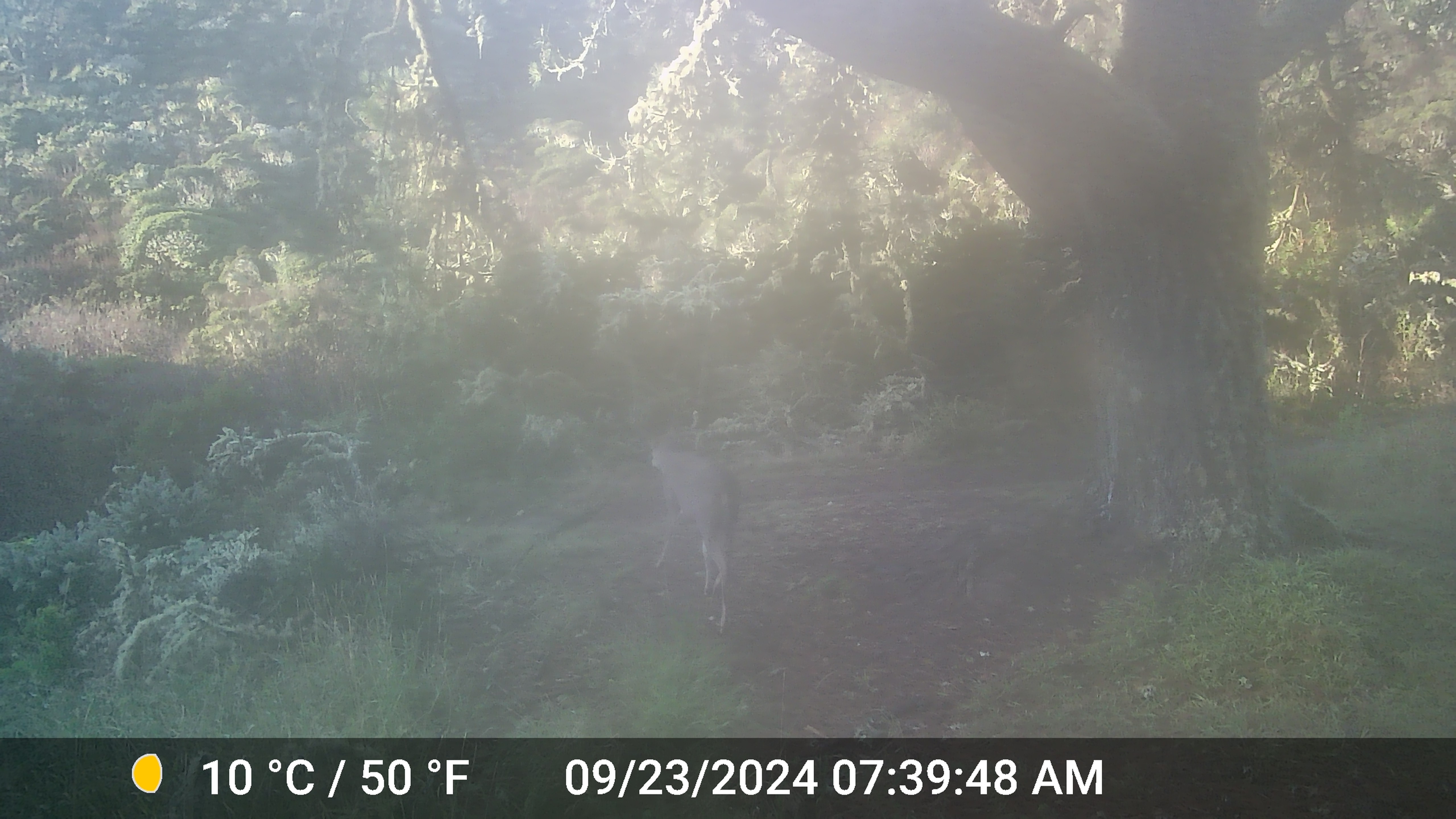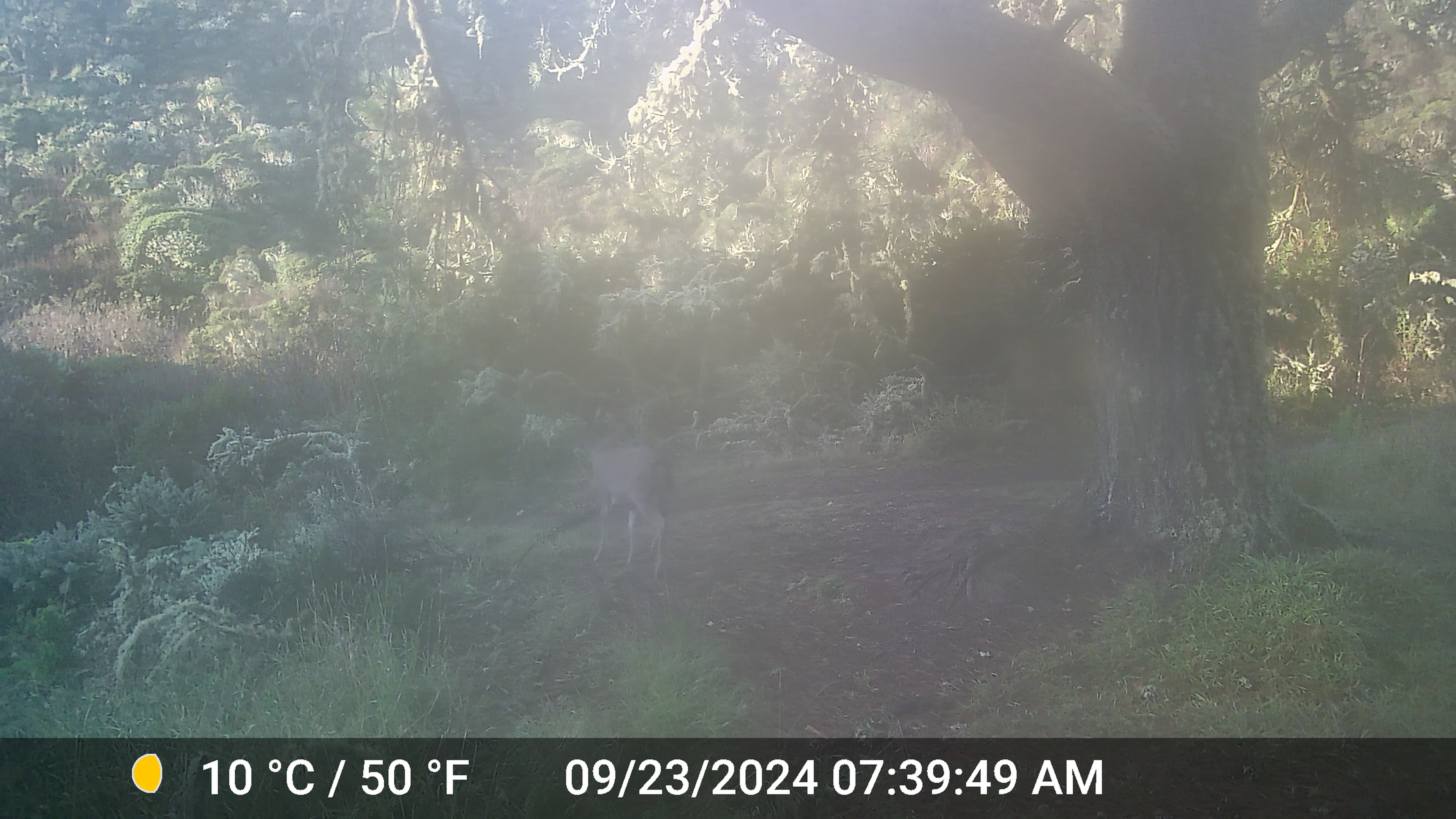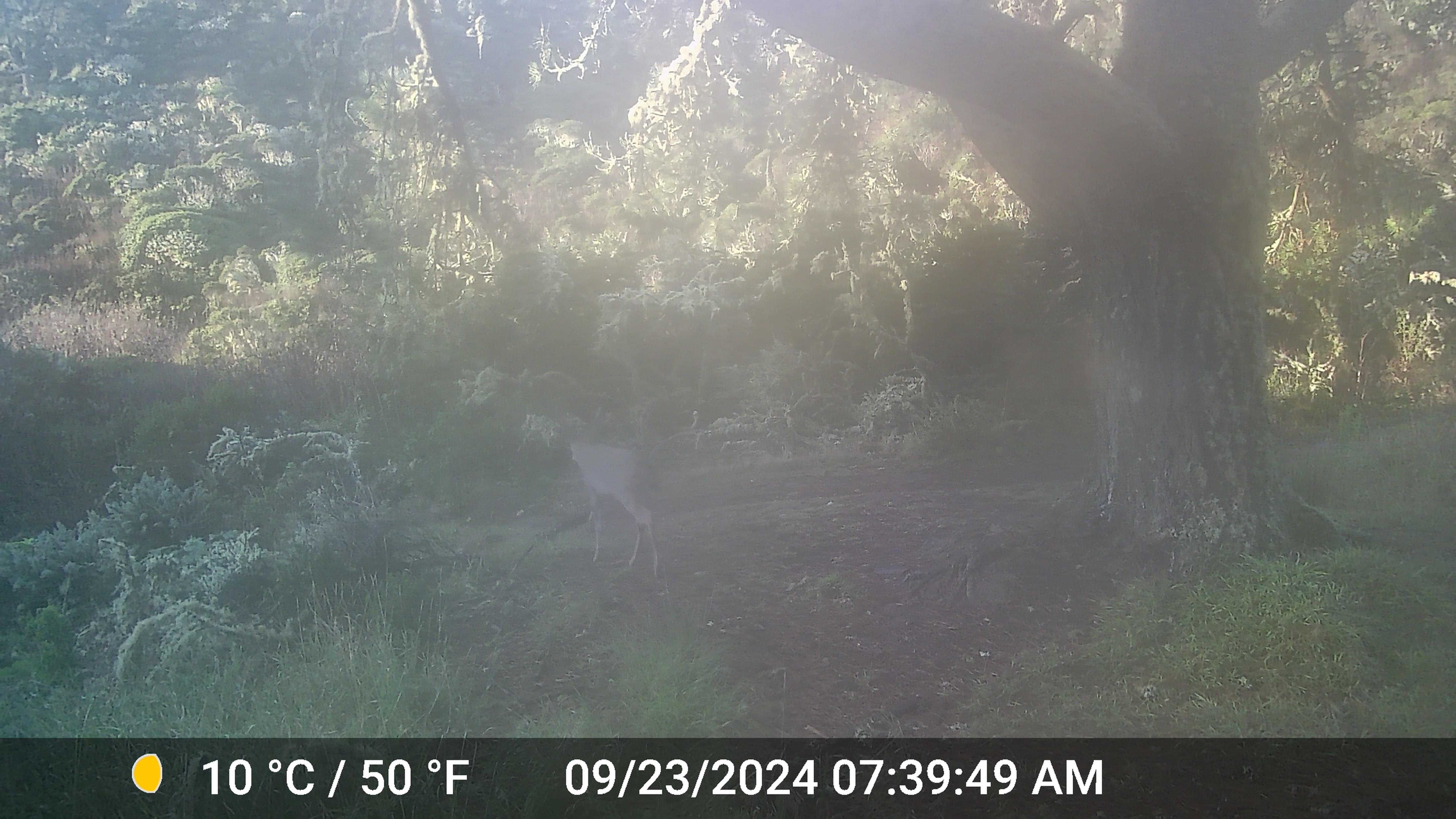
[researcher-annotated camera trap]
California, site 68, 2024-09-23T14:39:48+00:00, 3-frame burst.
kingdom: Animalia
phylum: Chordata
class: Mammalia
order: Artiodactyla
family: Cervidae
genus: Odocoileus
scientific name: Odocoileus hemionus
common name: mule deer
Mule deer (Odocoileus hemionus).